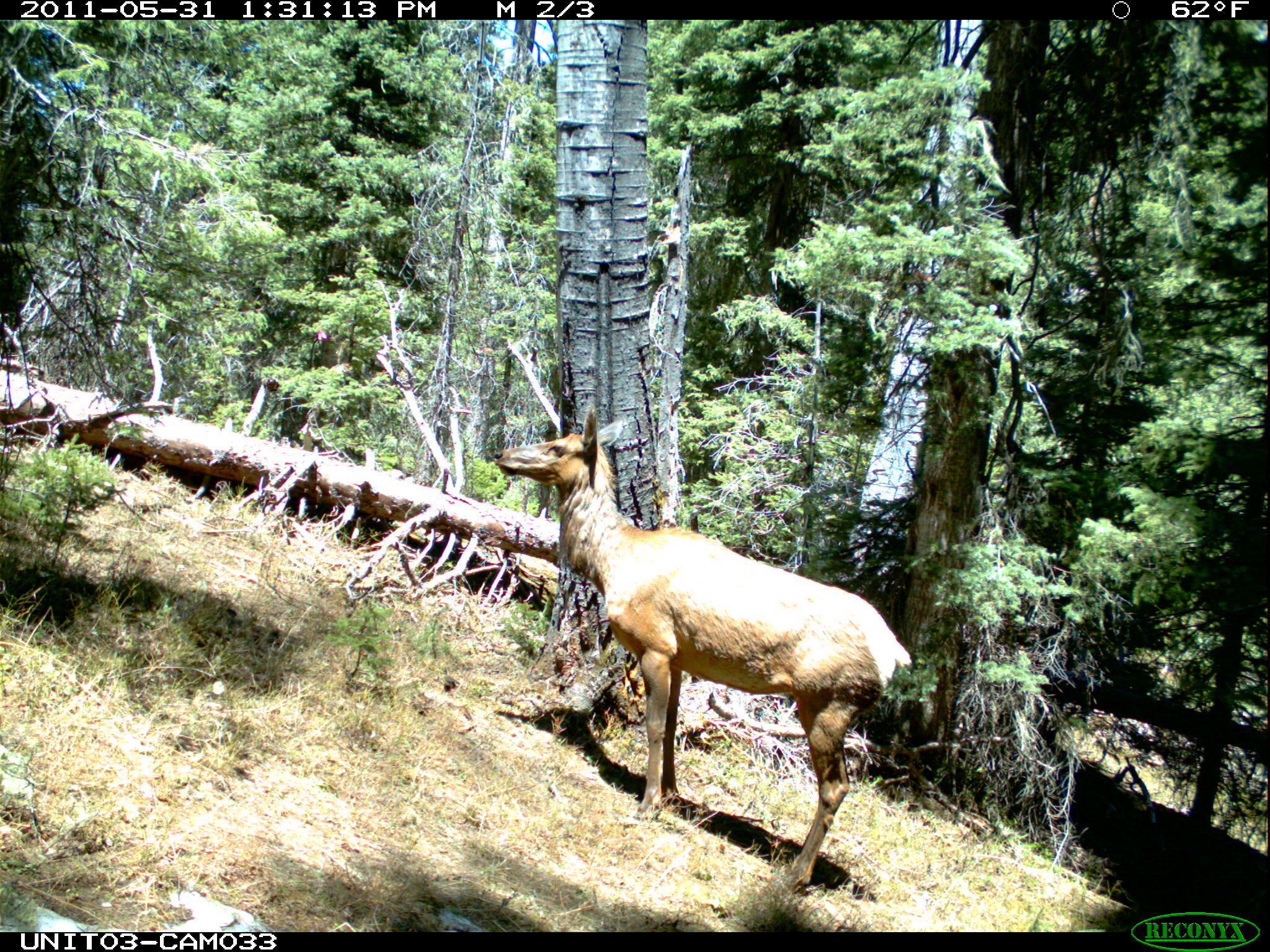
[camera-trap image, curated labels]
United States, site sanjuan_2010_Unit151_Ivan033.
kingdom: Animalia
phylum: Chordata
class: Mammalia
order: Artiodactyla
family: Cervidae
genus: Cervus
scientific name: Cervus elaphus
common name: red deer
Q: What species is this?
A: Cervus elaphus (red deer).